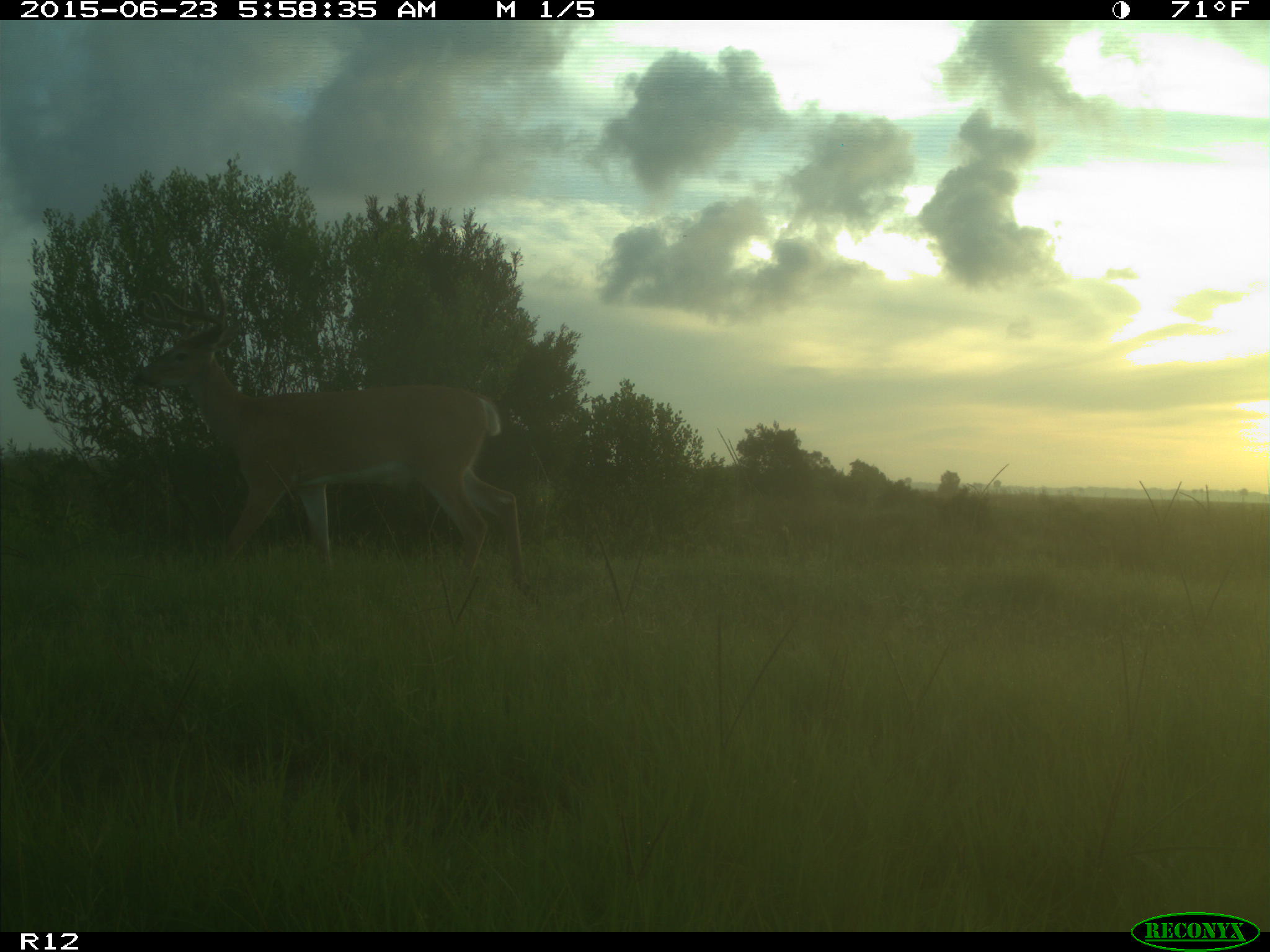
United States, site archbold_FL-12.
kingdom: Animalia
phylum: Chordata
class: Mammalia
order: Artiodactyla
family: Cervidae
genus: Odocoileus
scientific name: Odocoileus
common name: deer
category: unidentified deer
Unidentified deer (deer) (Odocoileus).